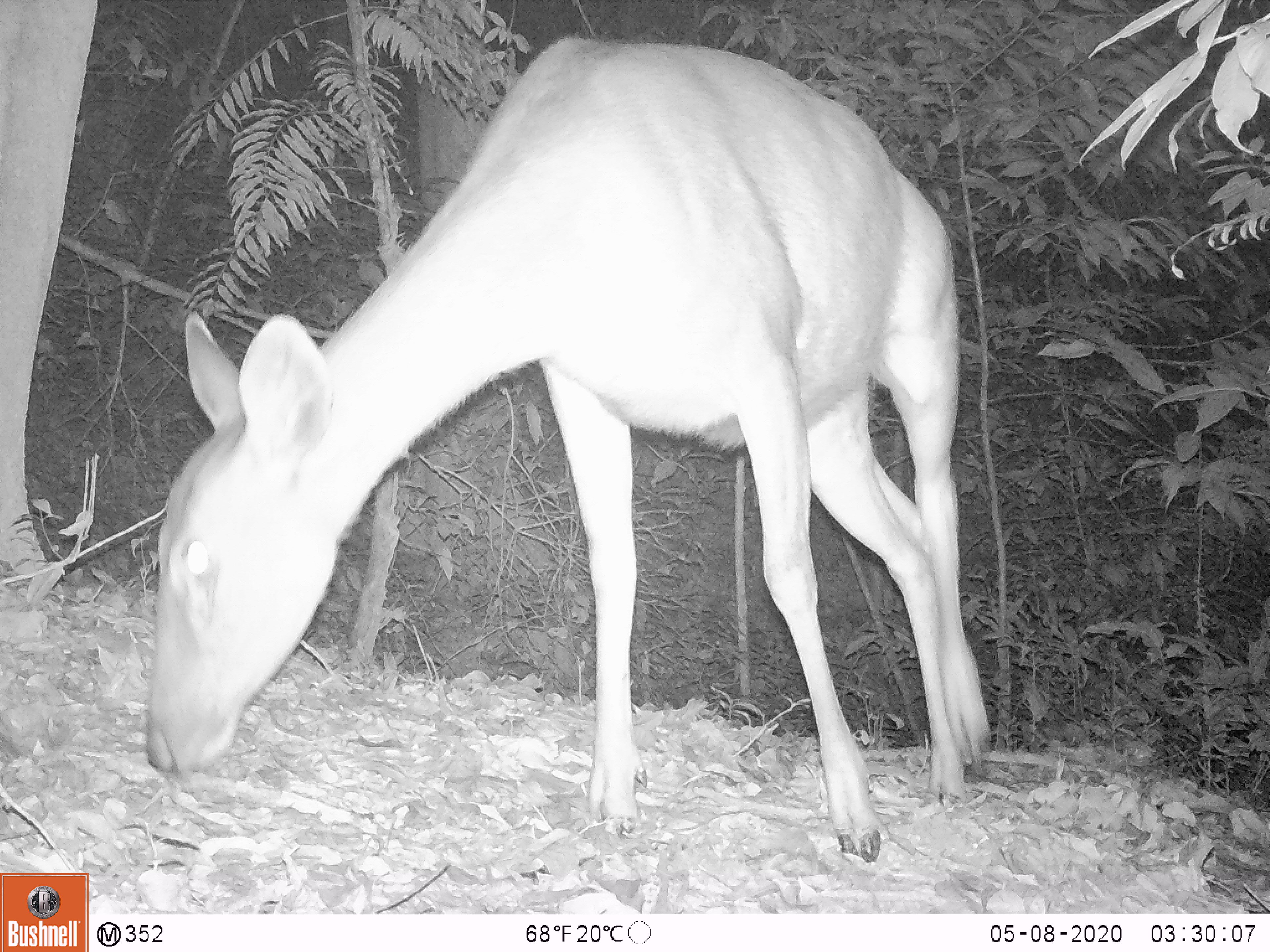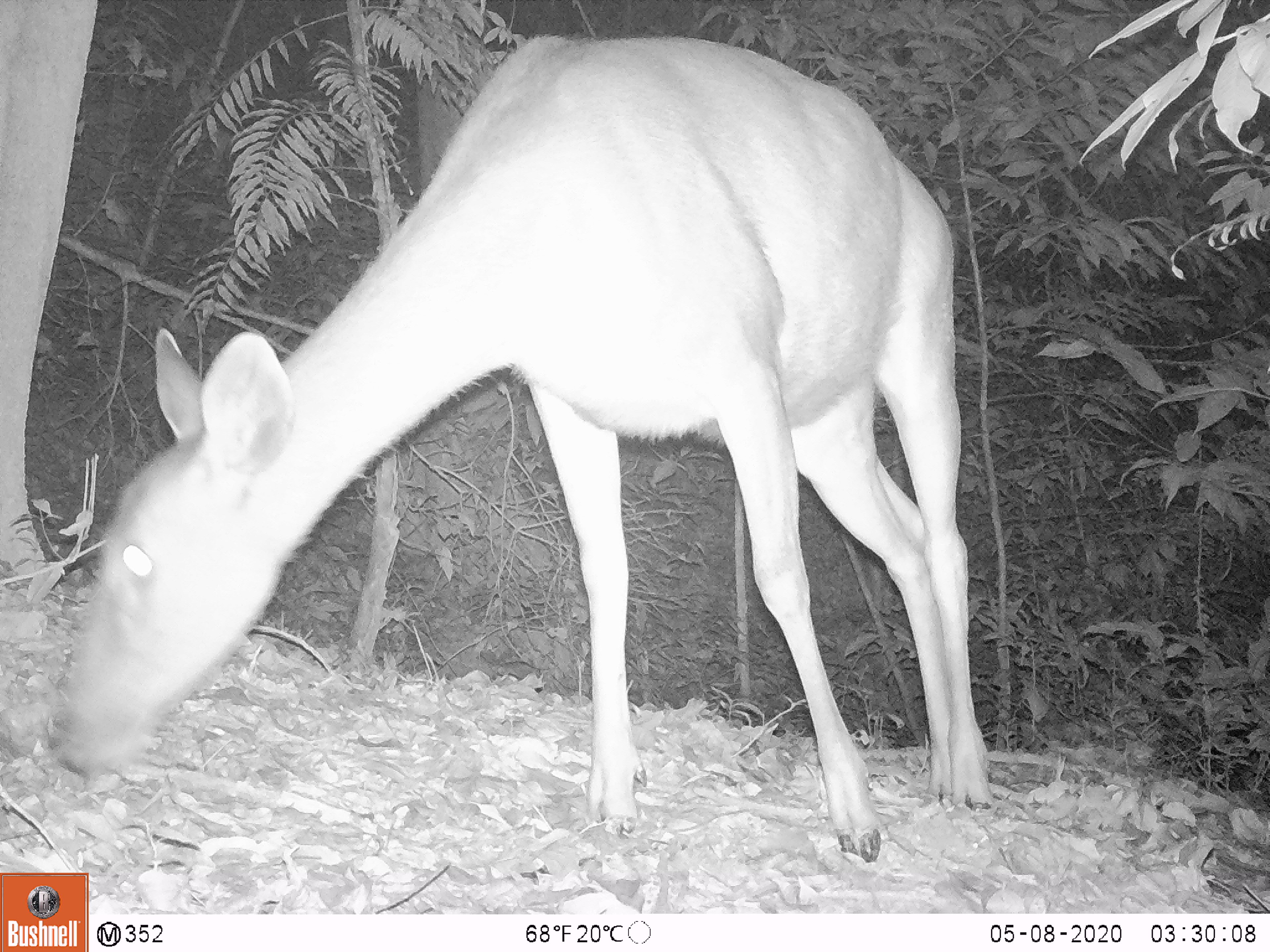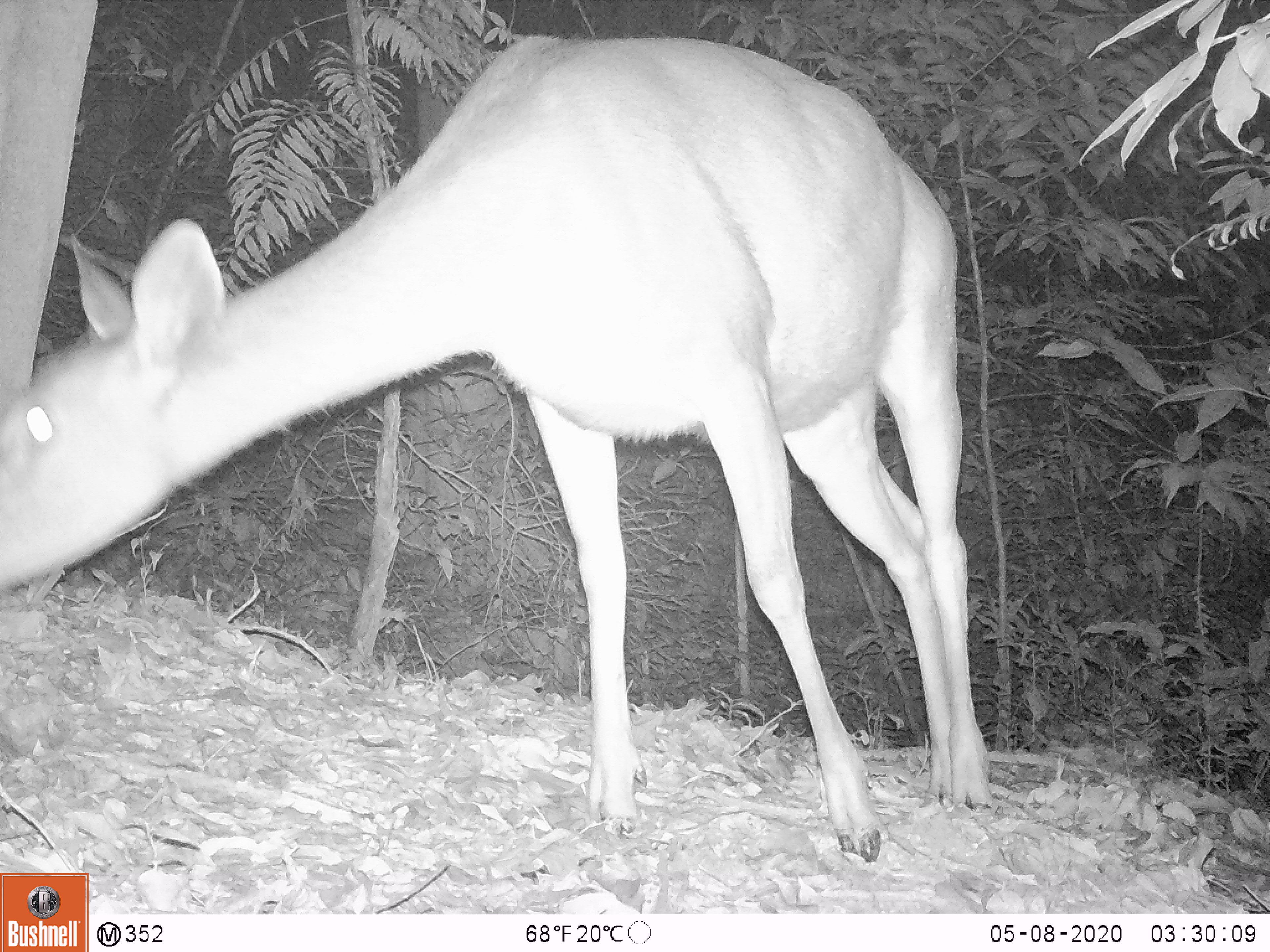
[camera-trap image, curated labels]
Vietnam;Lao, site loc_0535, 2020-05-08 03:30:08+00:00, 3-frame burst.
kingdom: Animalia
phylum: Chordata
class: Mammalia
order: Artiodactyla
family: Cervidae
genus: Rusa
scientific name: Rusa unicolor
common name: sambar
Sambar (Rusa unicolor). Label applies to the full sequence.